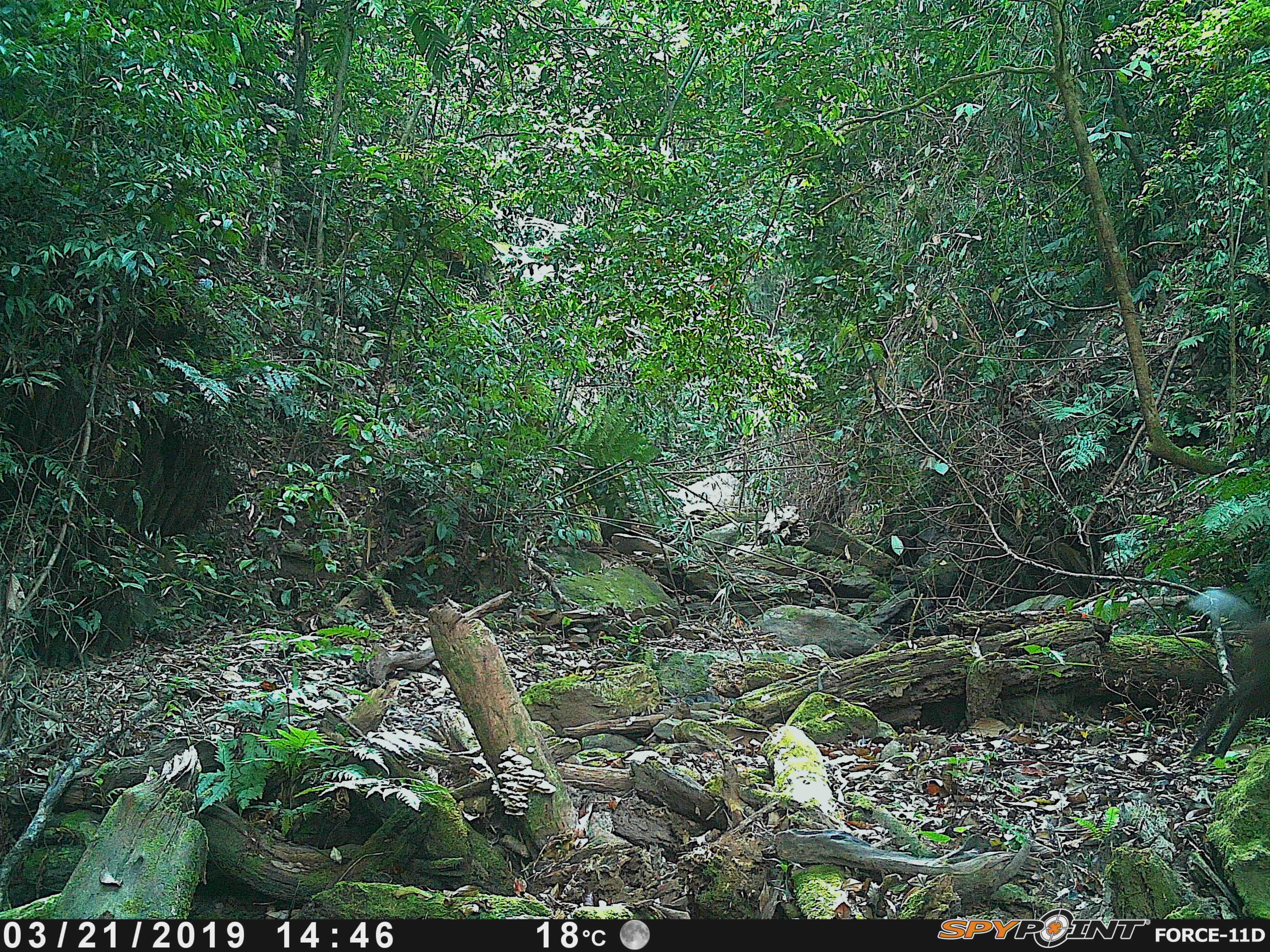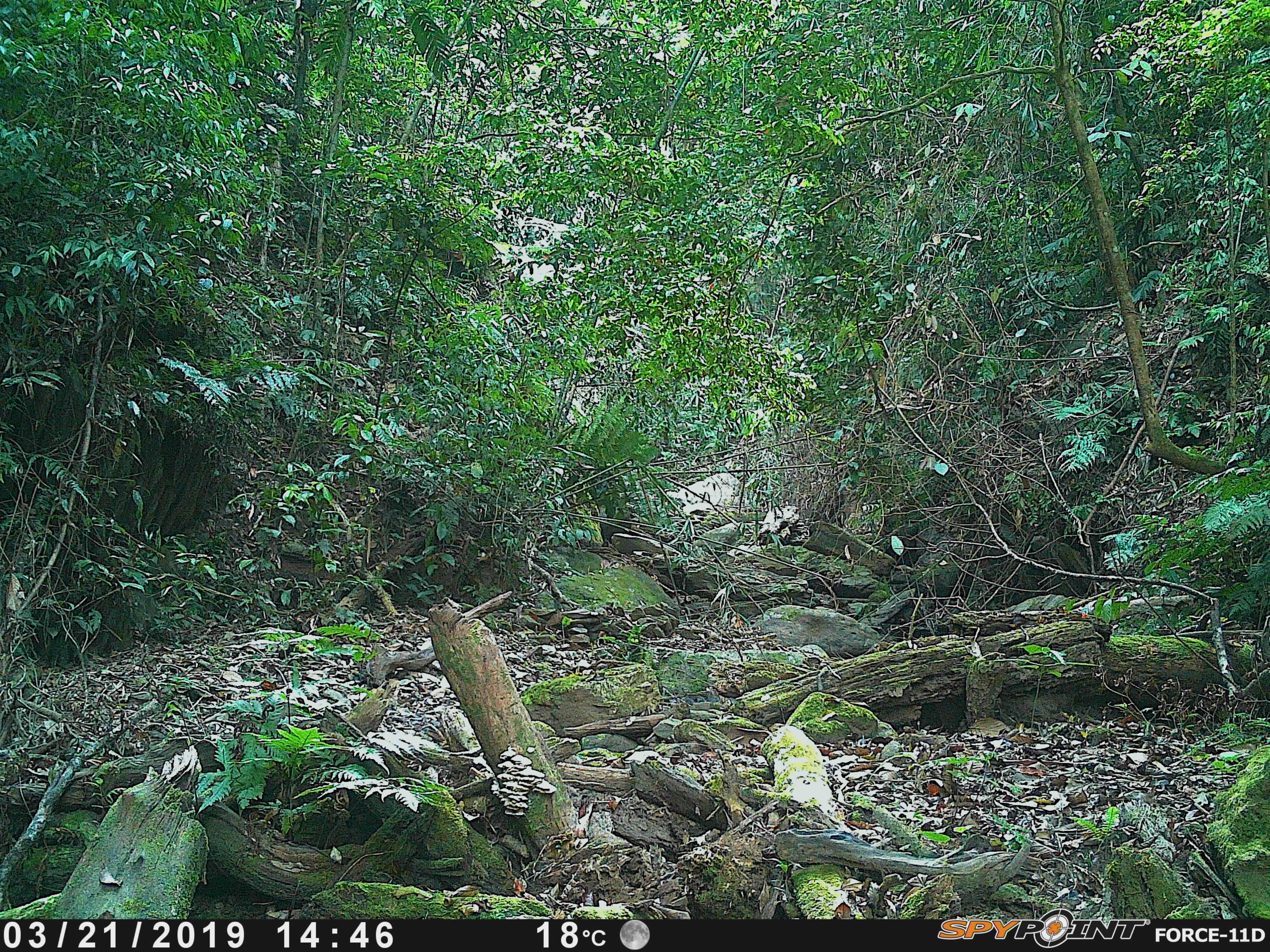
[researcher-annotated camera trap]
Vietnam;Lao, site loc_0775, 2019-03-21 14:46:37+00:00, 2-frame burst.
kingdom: Animalia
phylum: Chordata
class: Mammalia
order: Artiodactyla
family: Cervidae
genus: Muntiacus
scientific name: Muntiacus rooseveltorum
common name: roosevelt's muntjac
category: roosevelts muntjac group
Roosevelts muntjac group (roosevelt's muntjac) (Muntiacus rooseveltorum). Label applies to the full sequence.